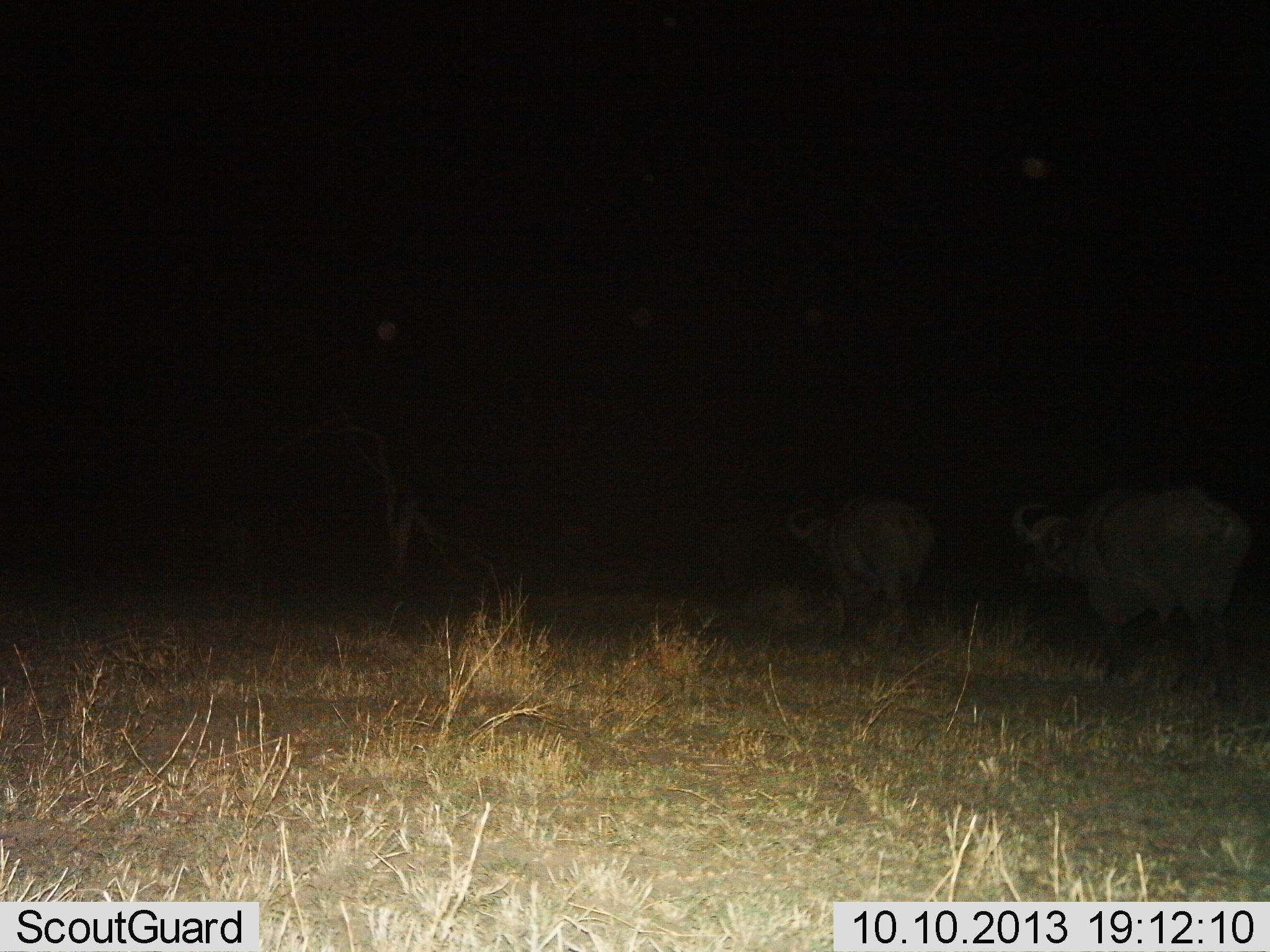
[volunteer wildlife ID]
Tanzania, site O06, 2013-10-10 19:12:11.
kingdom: Animalia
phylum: Chordata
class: Mammalia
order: Artiodactyla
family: Bovidae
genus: Syncerus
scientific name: Syncerus caffer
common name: cape buffalo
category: buffalo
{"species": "buffalo (cape buffalo) (Syncerus caffer)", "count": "2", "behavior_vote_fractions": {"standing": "5%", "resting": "5%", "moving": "90%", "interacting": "0%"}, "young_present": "5%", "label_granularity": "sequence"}